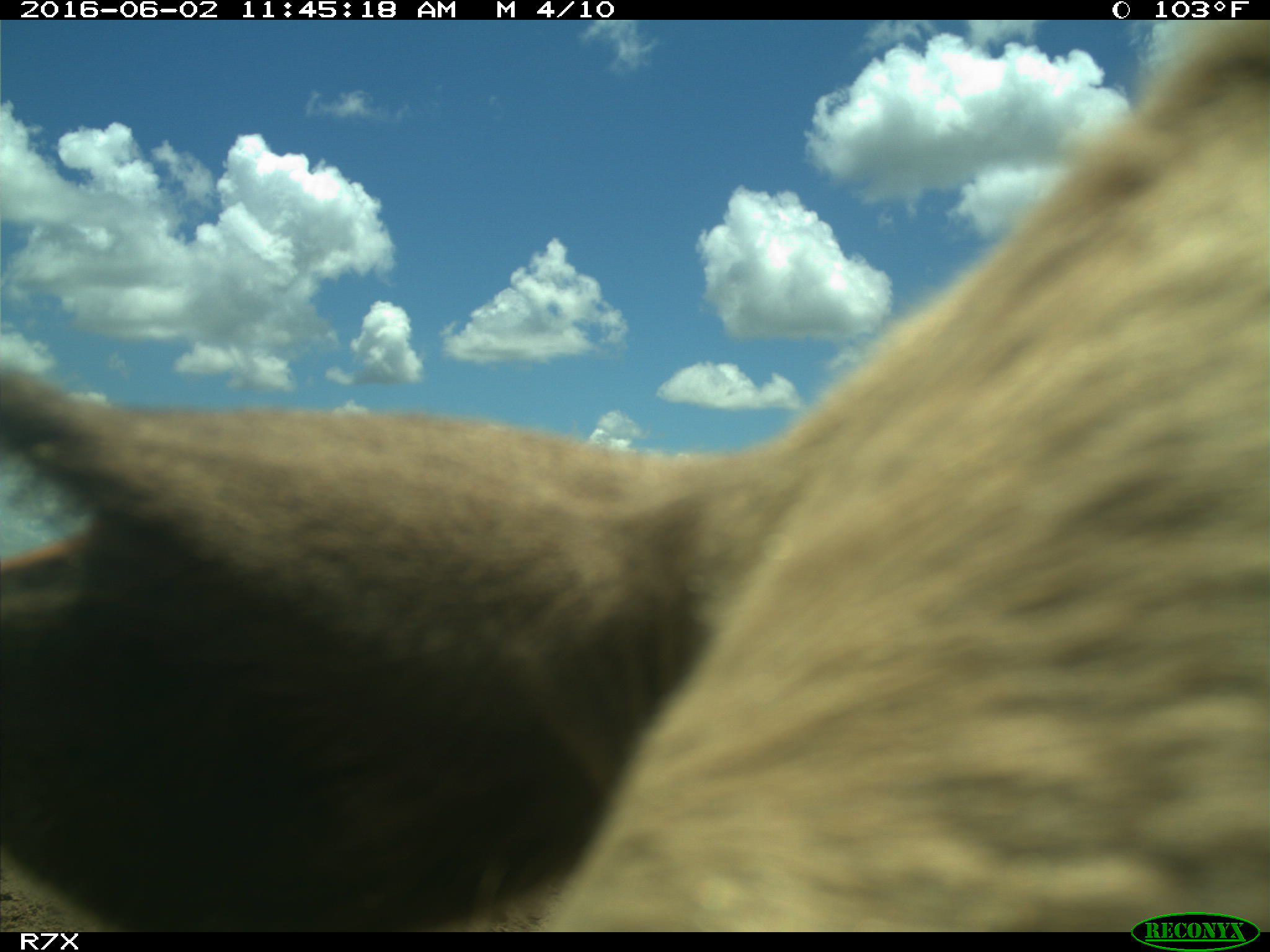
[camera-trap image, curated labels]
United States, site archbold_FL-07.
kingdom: Animalia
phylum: Chordata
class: Mammalia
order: Artiodactyla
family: Bovidae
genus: Bos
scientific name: Bos taurus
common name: domestic cow